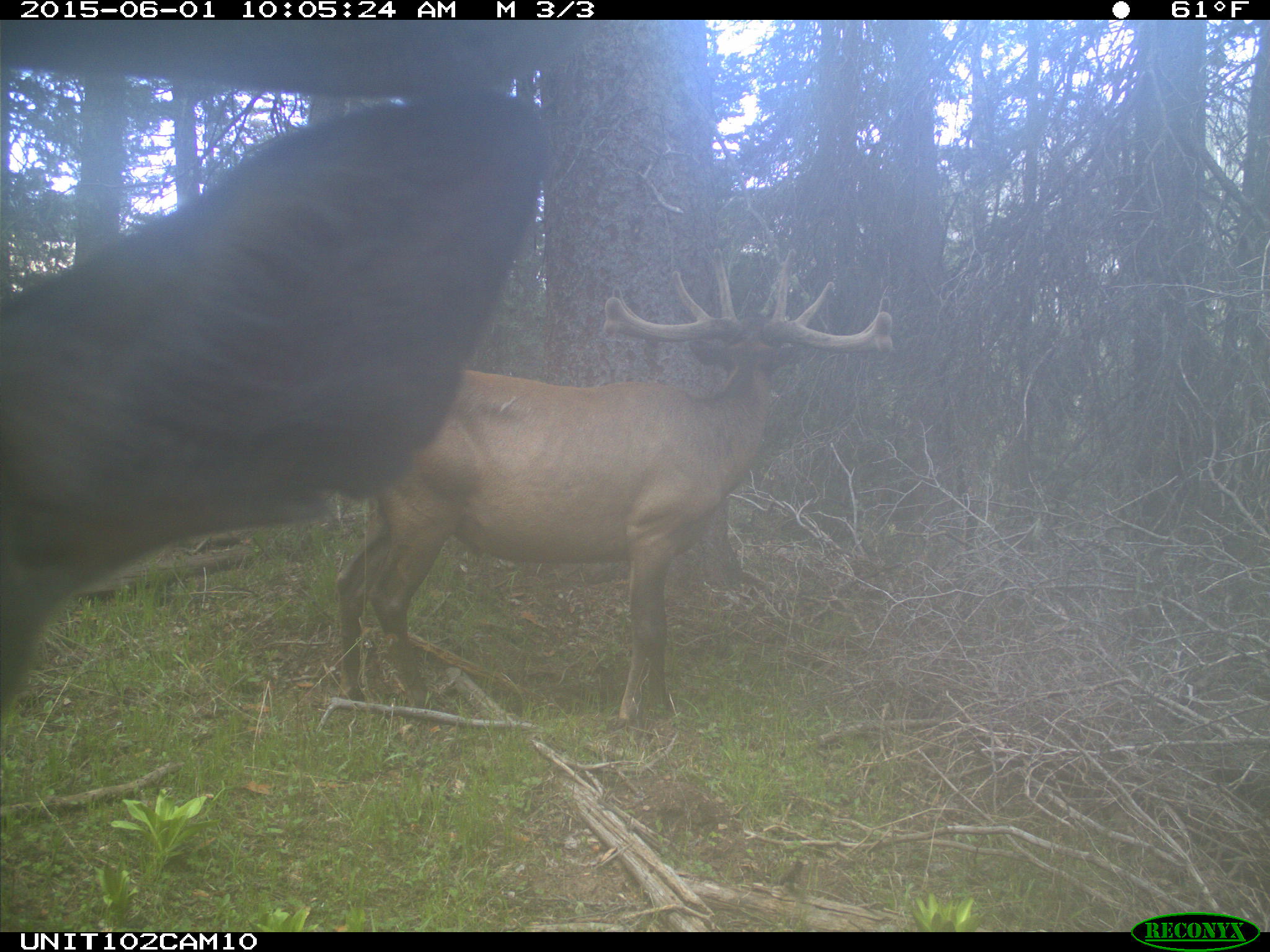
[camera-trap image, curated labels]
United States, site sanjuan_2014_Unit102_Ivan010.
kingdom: Animalia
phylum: Chordata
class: Mammalia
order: Artiodactyla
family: Cervidae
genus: Cervus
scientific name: Cervus elaphus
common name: red deer